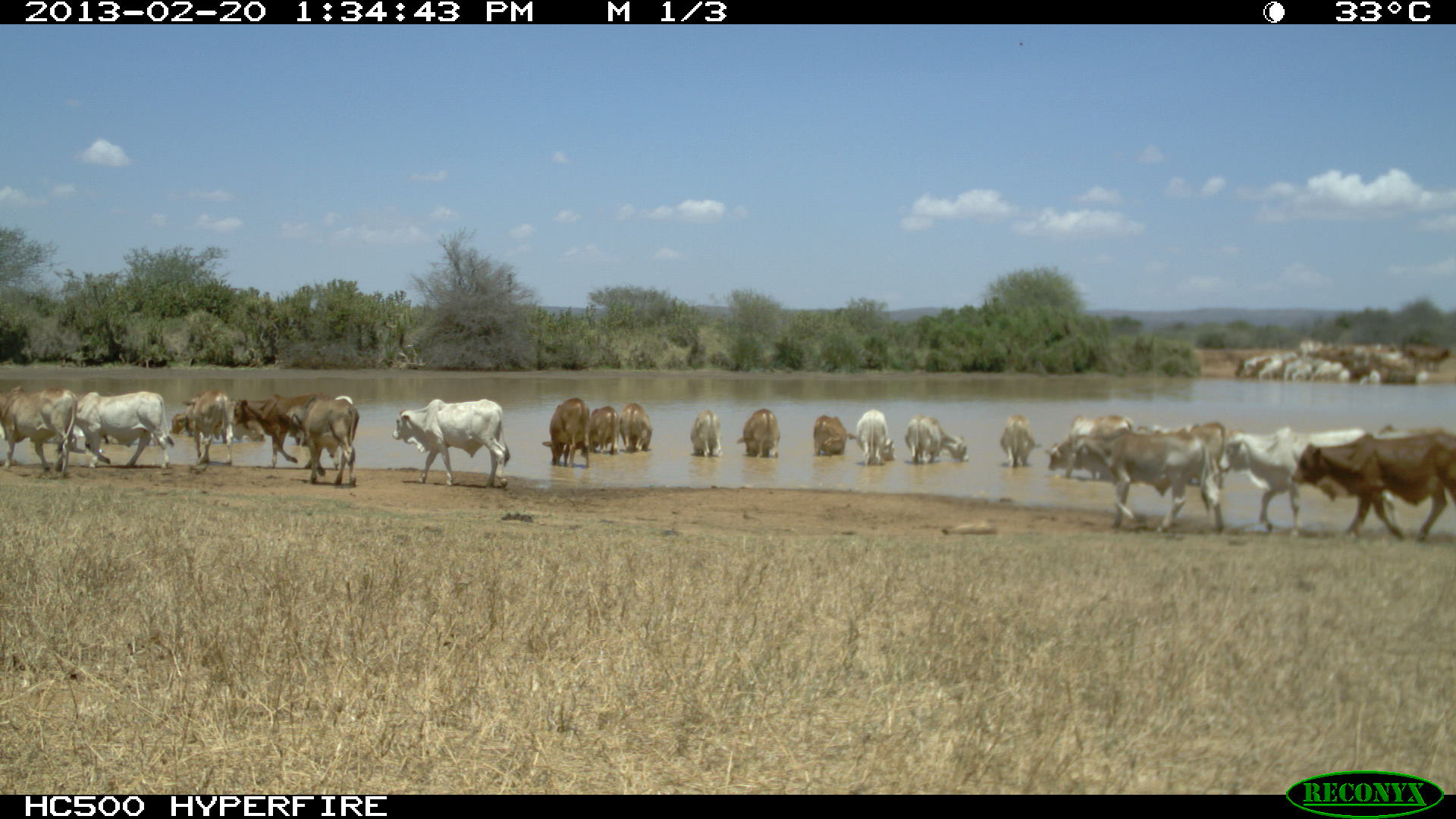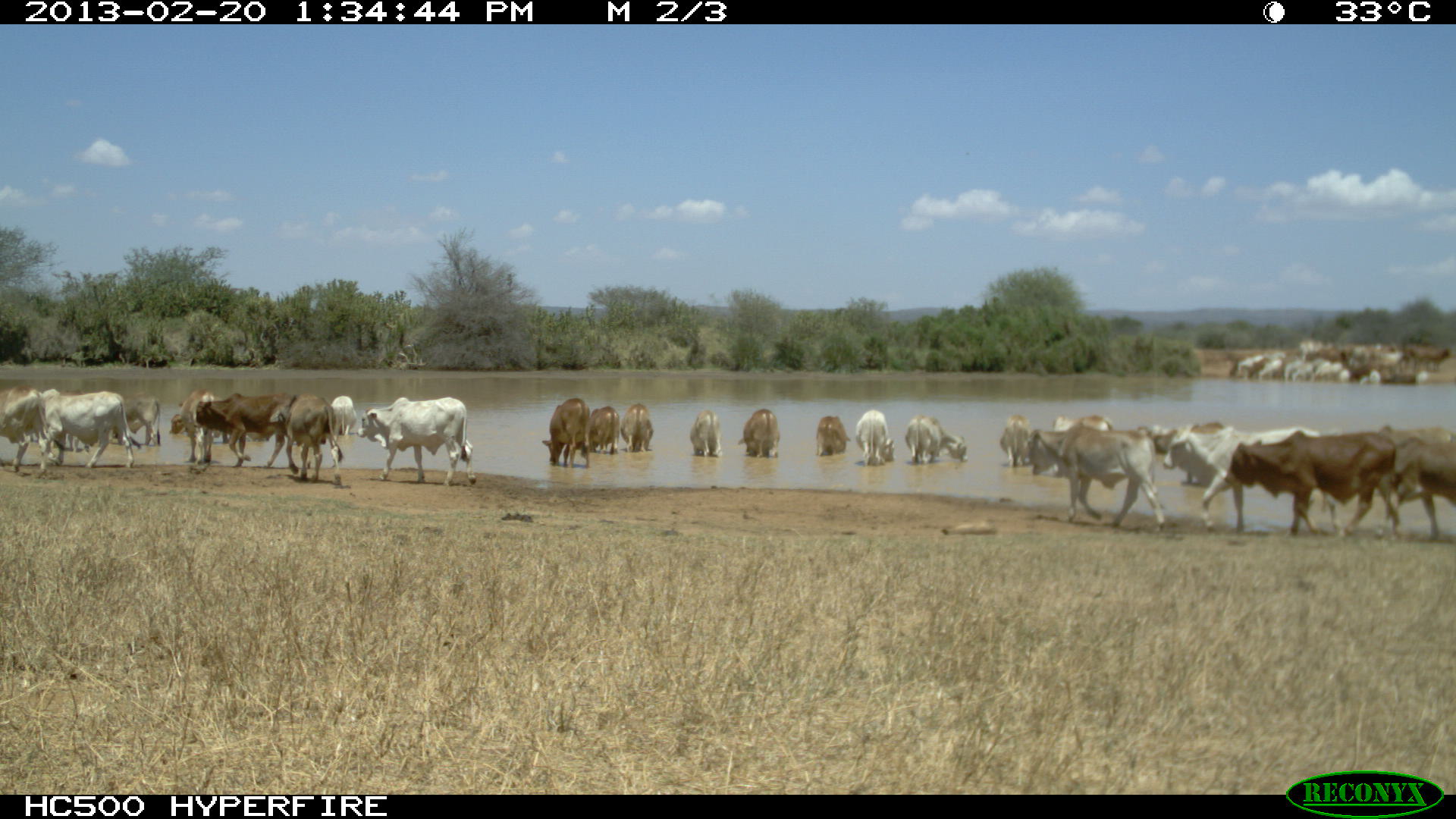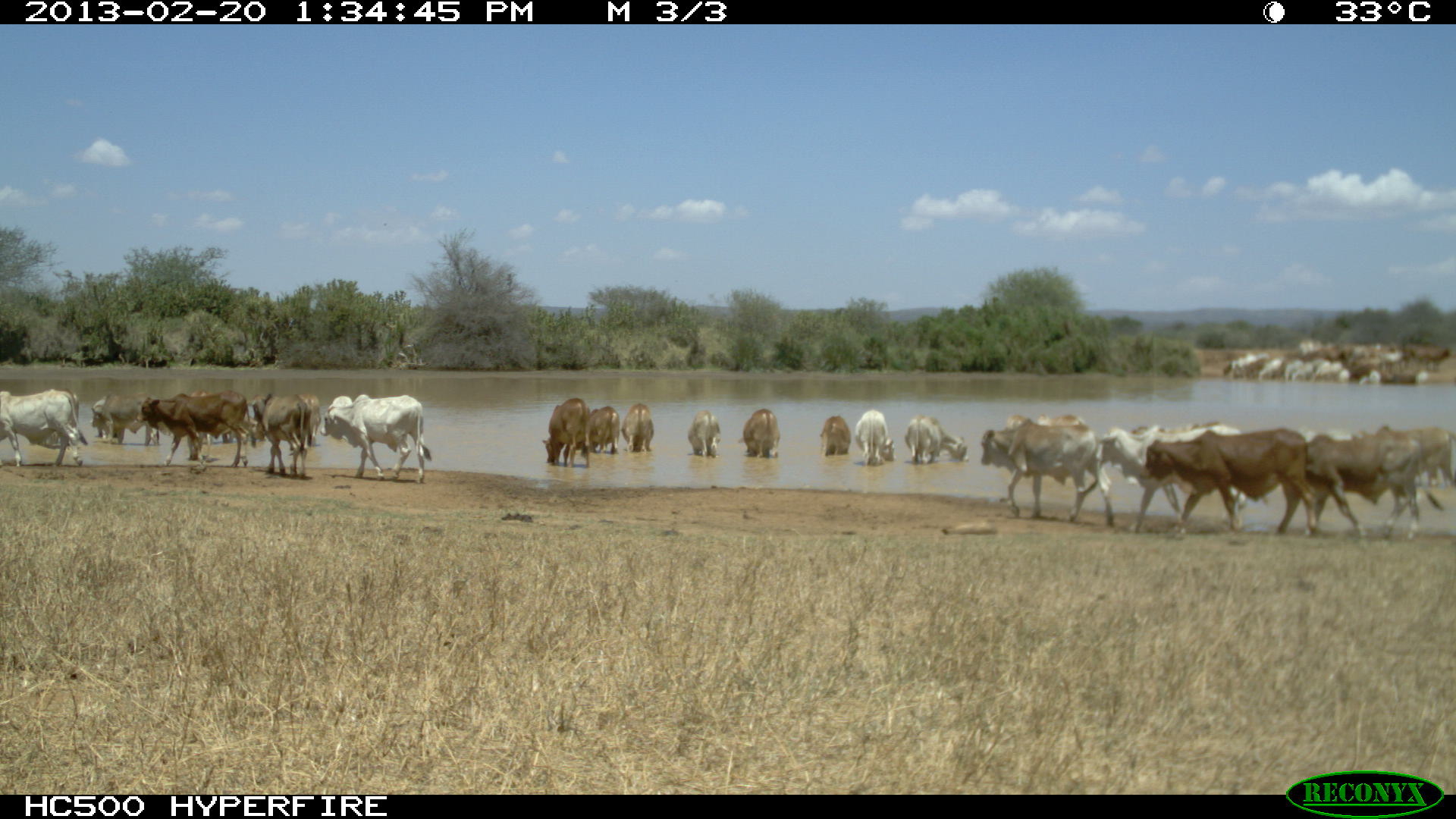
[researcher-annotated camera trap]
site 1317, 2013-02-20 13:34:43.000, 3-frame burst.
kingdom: Animalia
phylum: Chordata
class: Mammalia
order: Artiodactyla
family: Bovidae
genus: Bos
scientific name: Bos taurus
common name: domestic cattle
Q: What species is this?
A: Bos taurus (domestic cattle).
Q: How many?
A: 11.